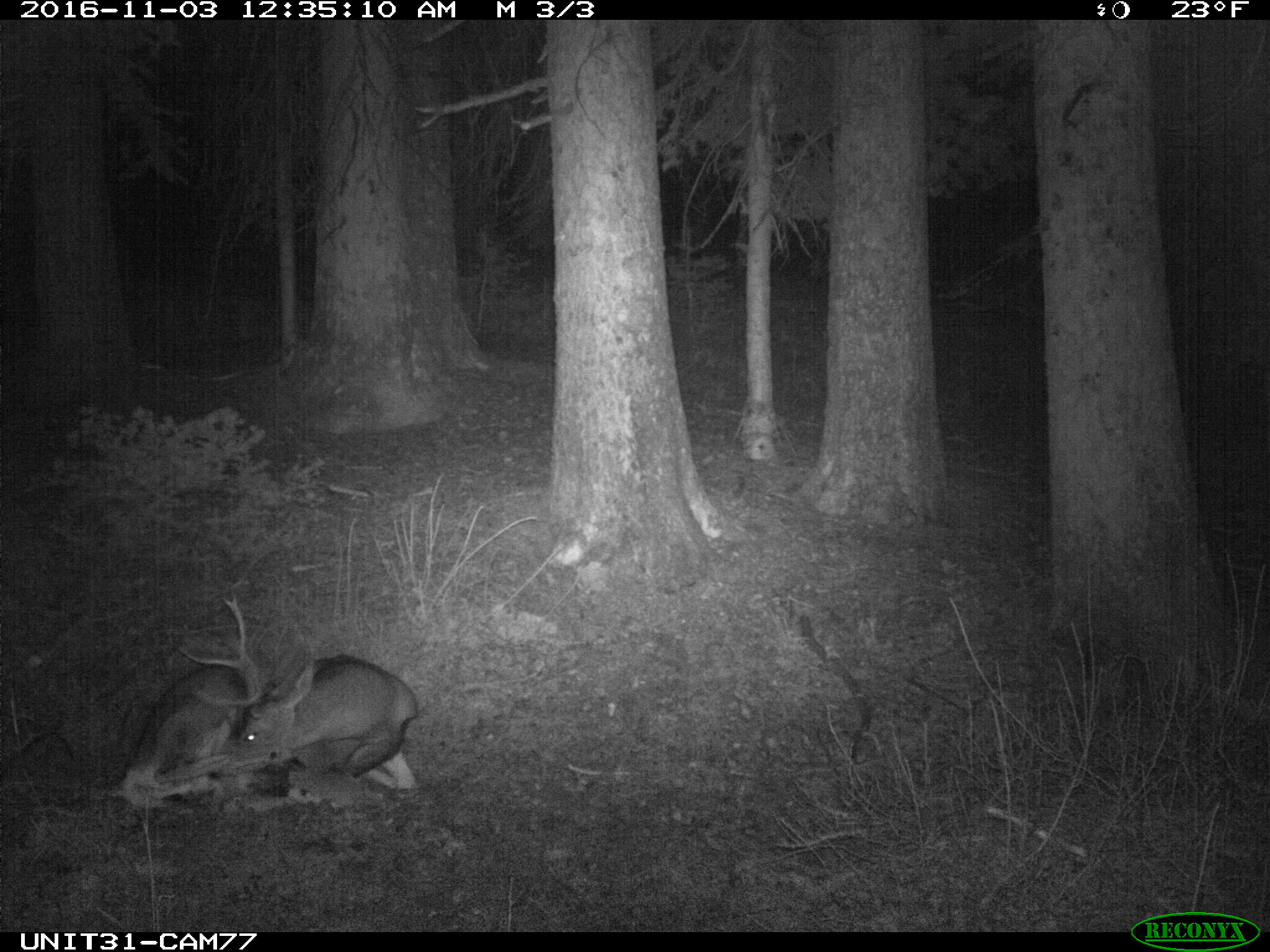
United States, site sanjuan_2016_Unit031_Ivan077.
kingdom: Animalia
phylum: Chordata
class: Mammalia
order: Artiodactyla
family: Cervidae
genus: Odocoileus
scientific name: Odocoileus hemionus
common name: mule deer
Odocoileus hemionus (mule deer).